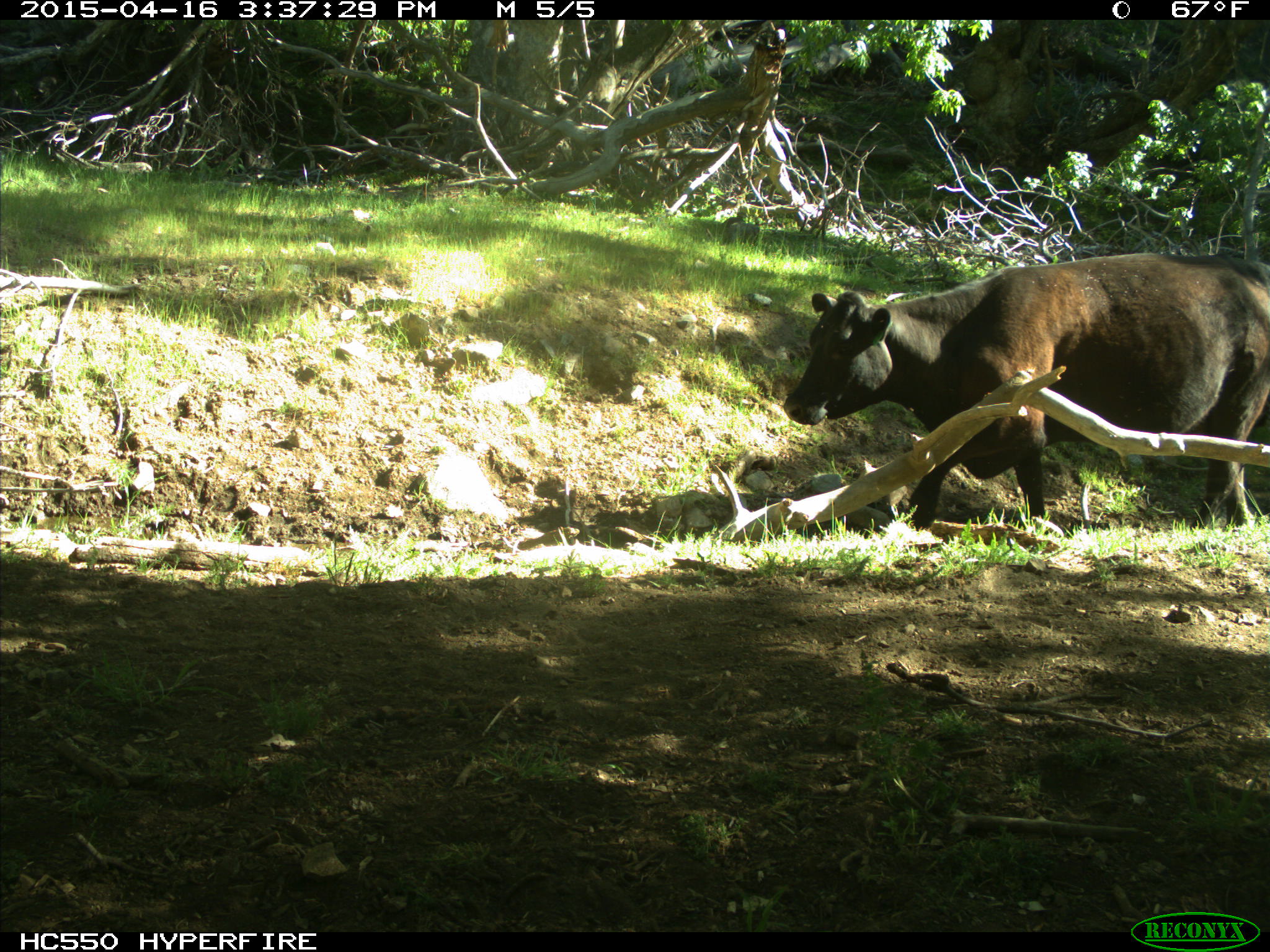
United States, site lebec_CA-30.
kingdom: Animalia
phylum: Chordata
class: Mammalia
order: Artiodactyla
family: Bovidae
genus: Bos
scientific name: Bos taurus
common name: domestic cow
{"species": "Bos taurus (domestic cow)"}